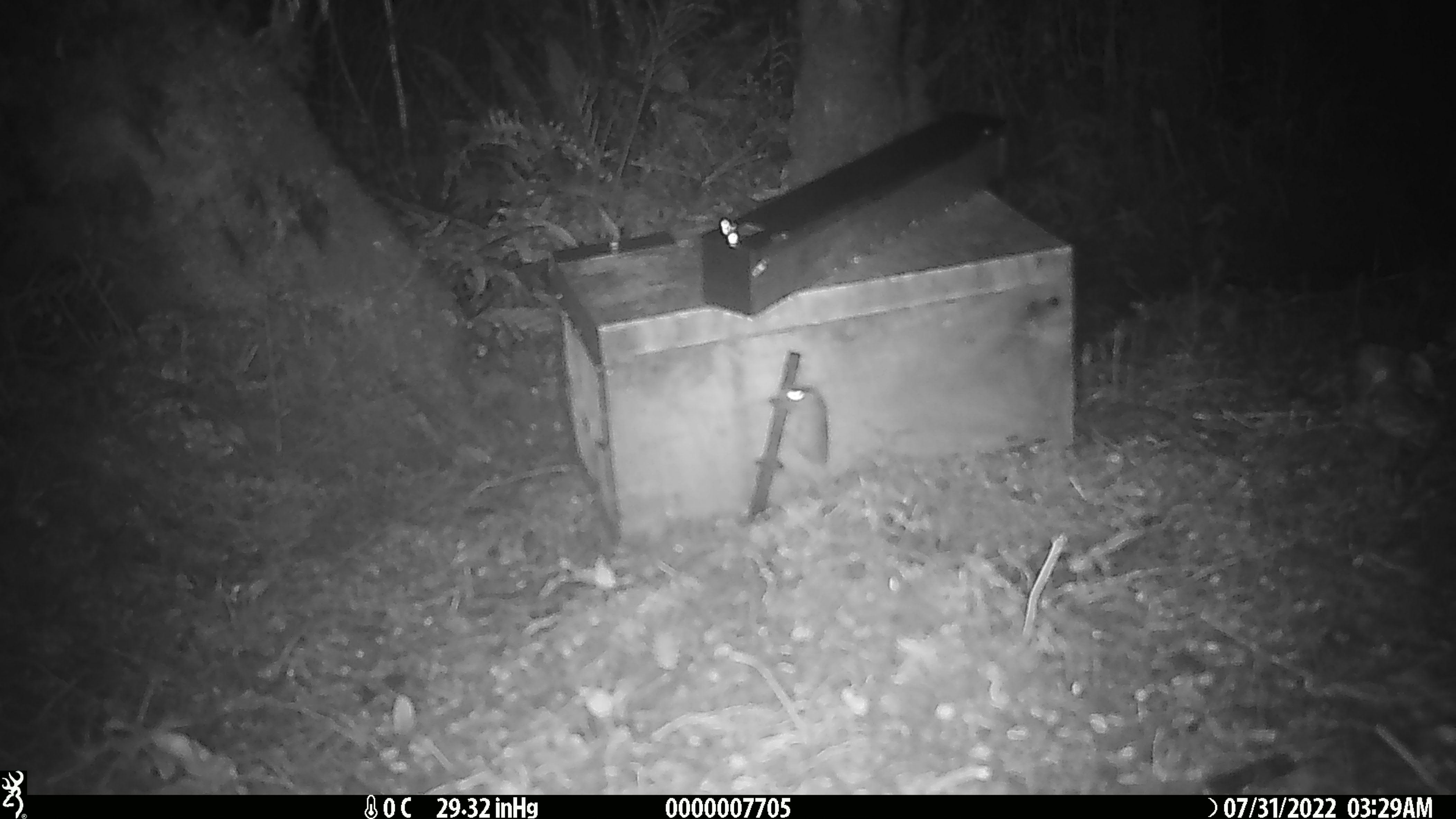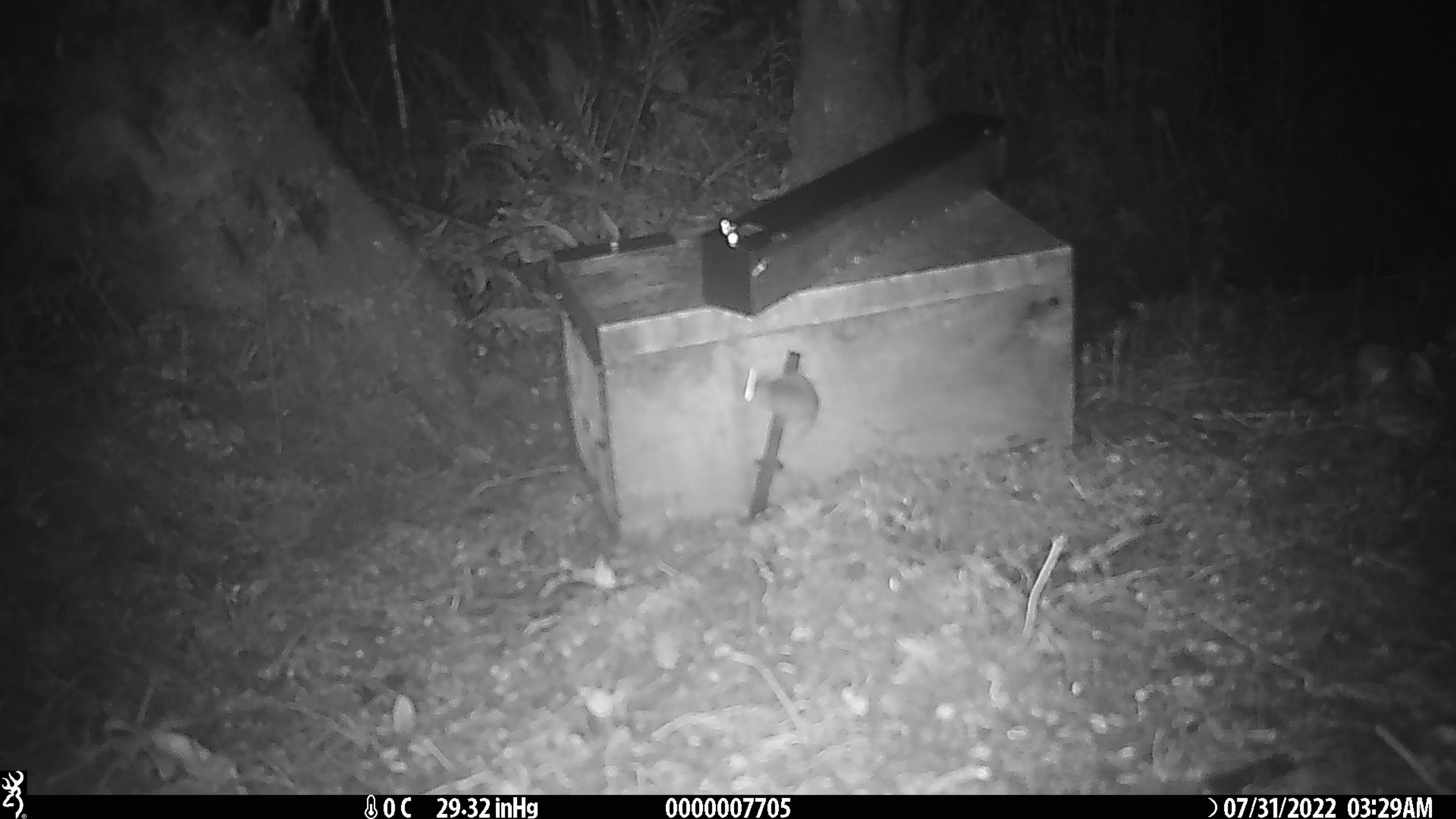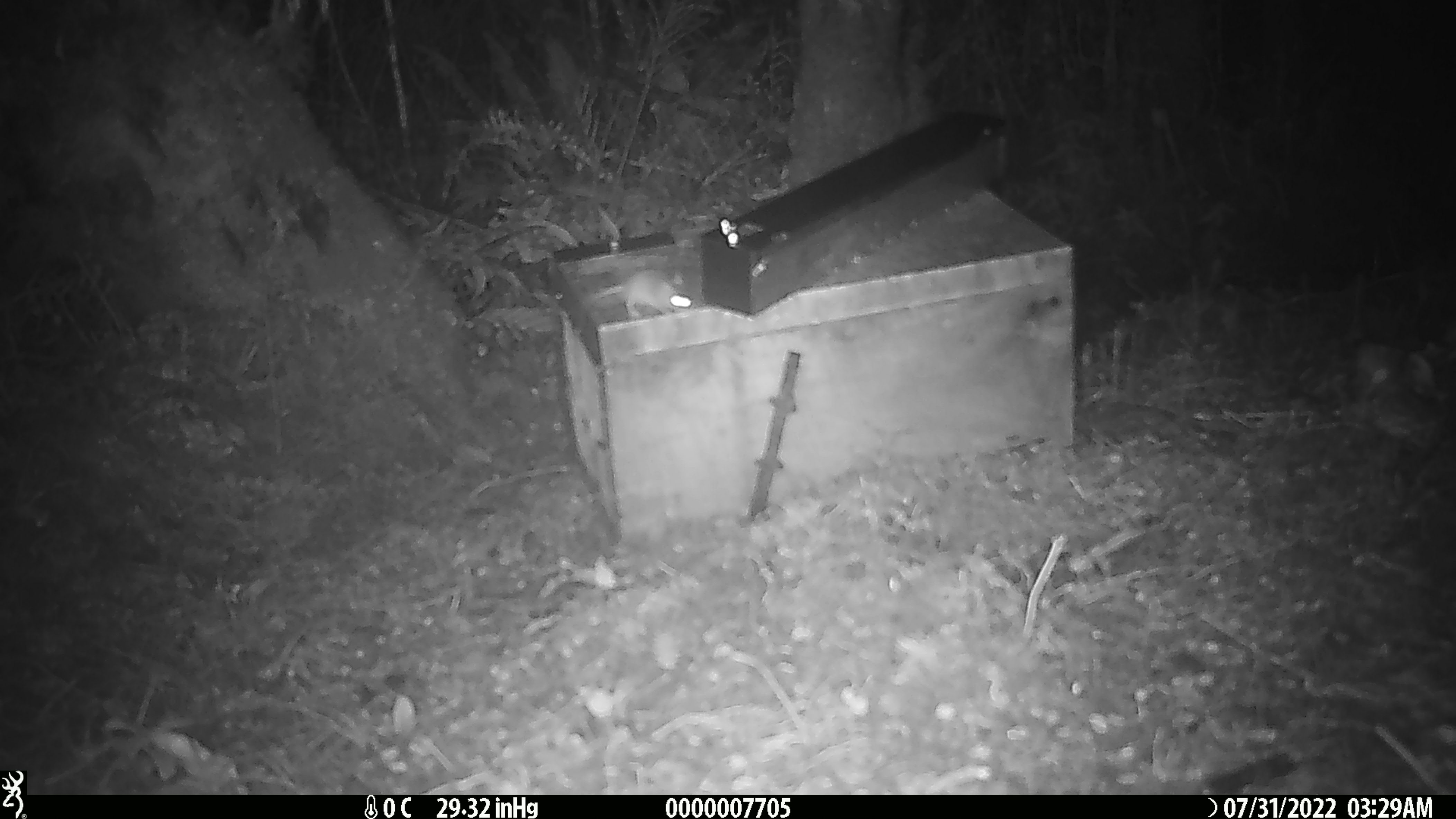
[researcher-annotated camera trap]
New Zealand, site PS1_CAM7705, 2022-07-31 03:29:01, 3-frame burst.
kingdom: Animalia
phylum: Chordata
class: Mammalia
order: Rodentia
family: Muridae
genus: Mus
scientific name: Mus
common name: mouse